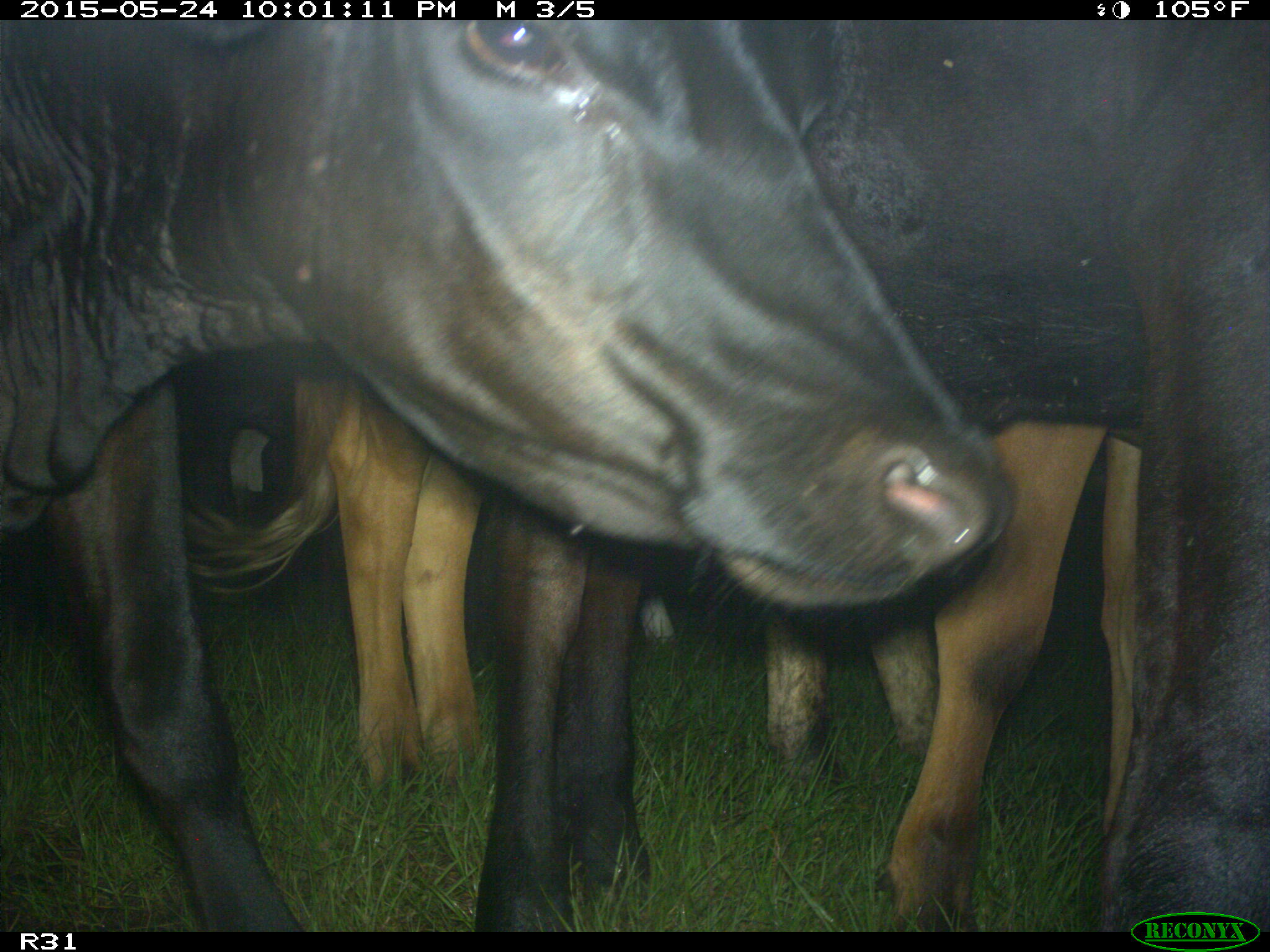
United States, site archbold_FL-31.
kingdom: Animalia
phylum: Chordata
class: Mammalia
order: Artiodactyla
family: Bovidae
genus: Bos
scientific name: Bos taurus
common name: domestic cow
Bos taurus (domestic cow).